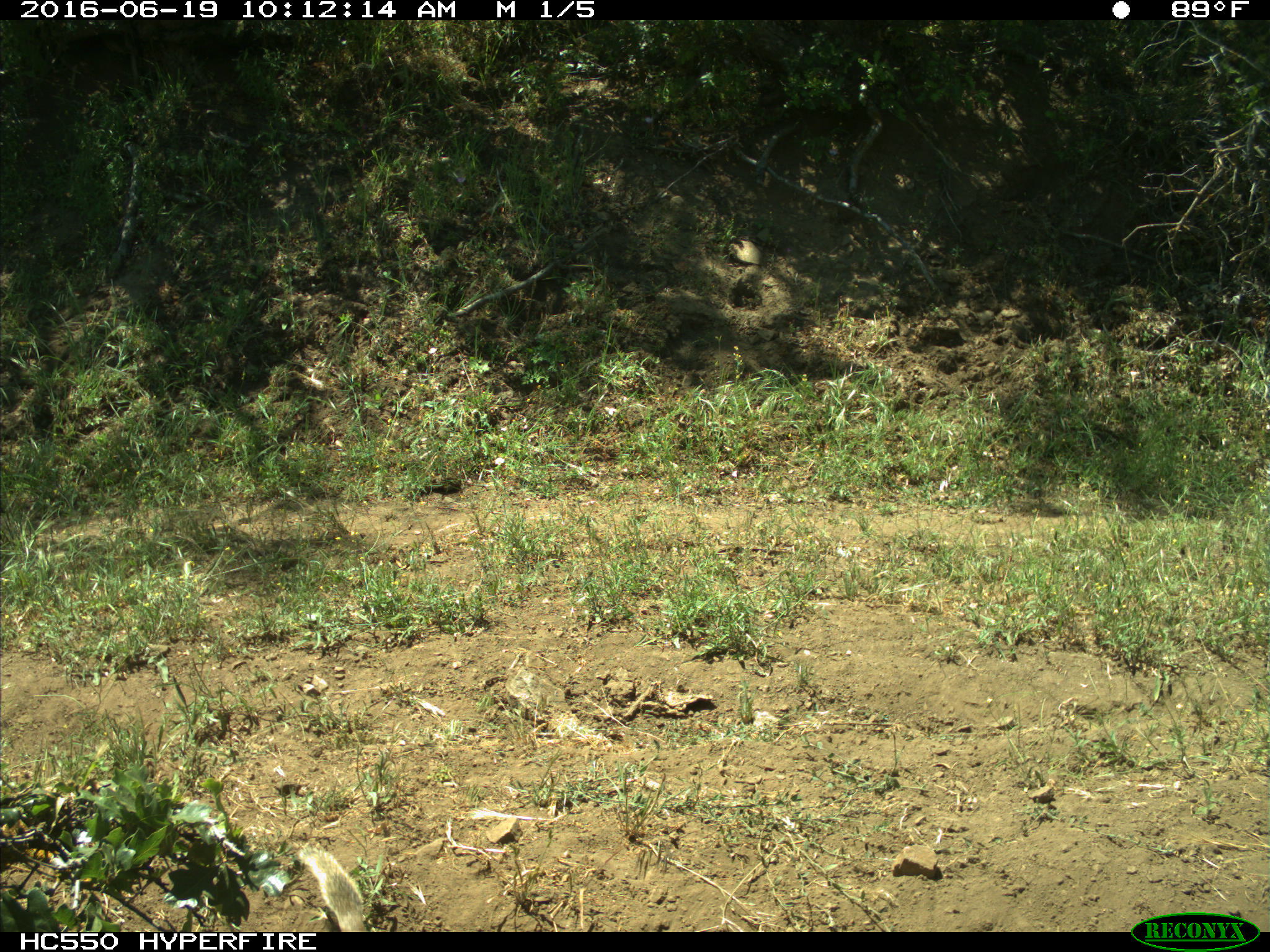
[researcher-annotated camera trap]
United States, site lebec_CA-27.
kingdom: Animalia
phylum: Chordata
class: Mammalia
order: Rodentia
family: Sciuridae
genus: Otospermophilus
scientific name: Otospermophilus beecheyi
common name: california ground squirrel